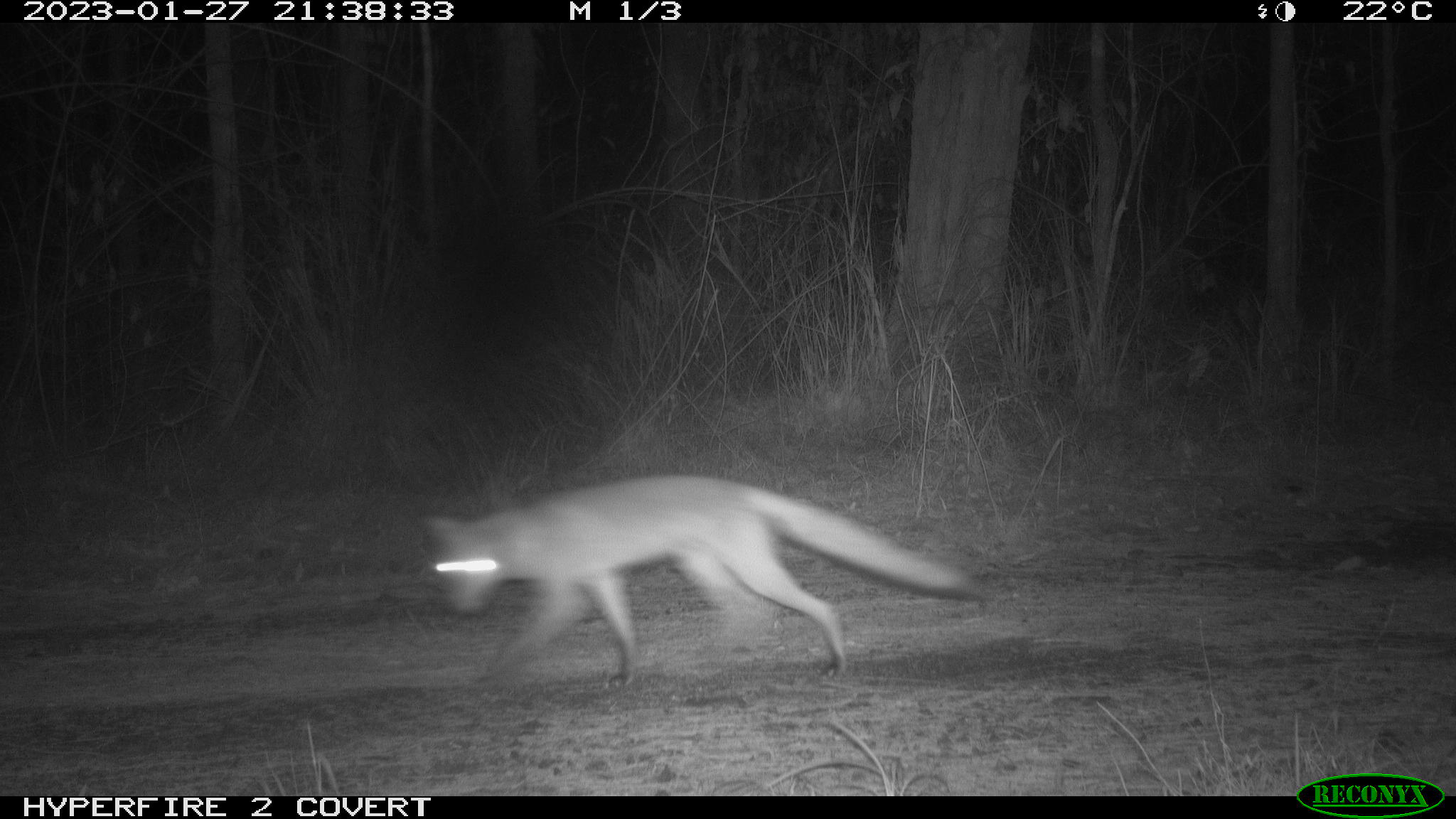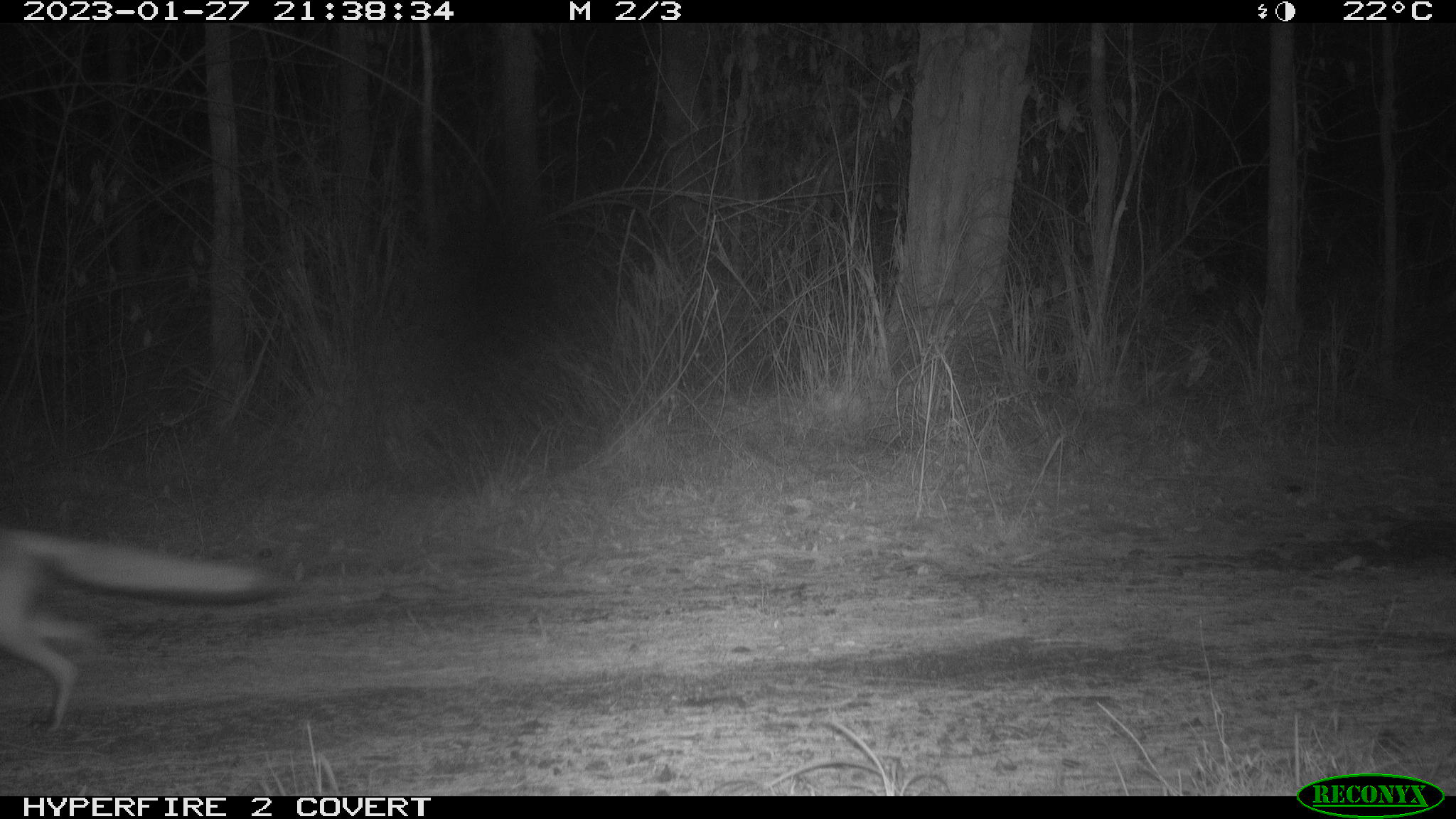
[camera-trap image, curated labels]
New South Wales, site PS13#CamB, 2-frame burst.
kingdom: Animalia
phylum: Chordata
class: Mammalia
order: Carnivora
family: Canidae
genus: Vulpes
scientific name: Vulpes vulpes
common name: red fox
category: fox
Fox (red fox) (Vulpes vulpes).